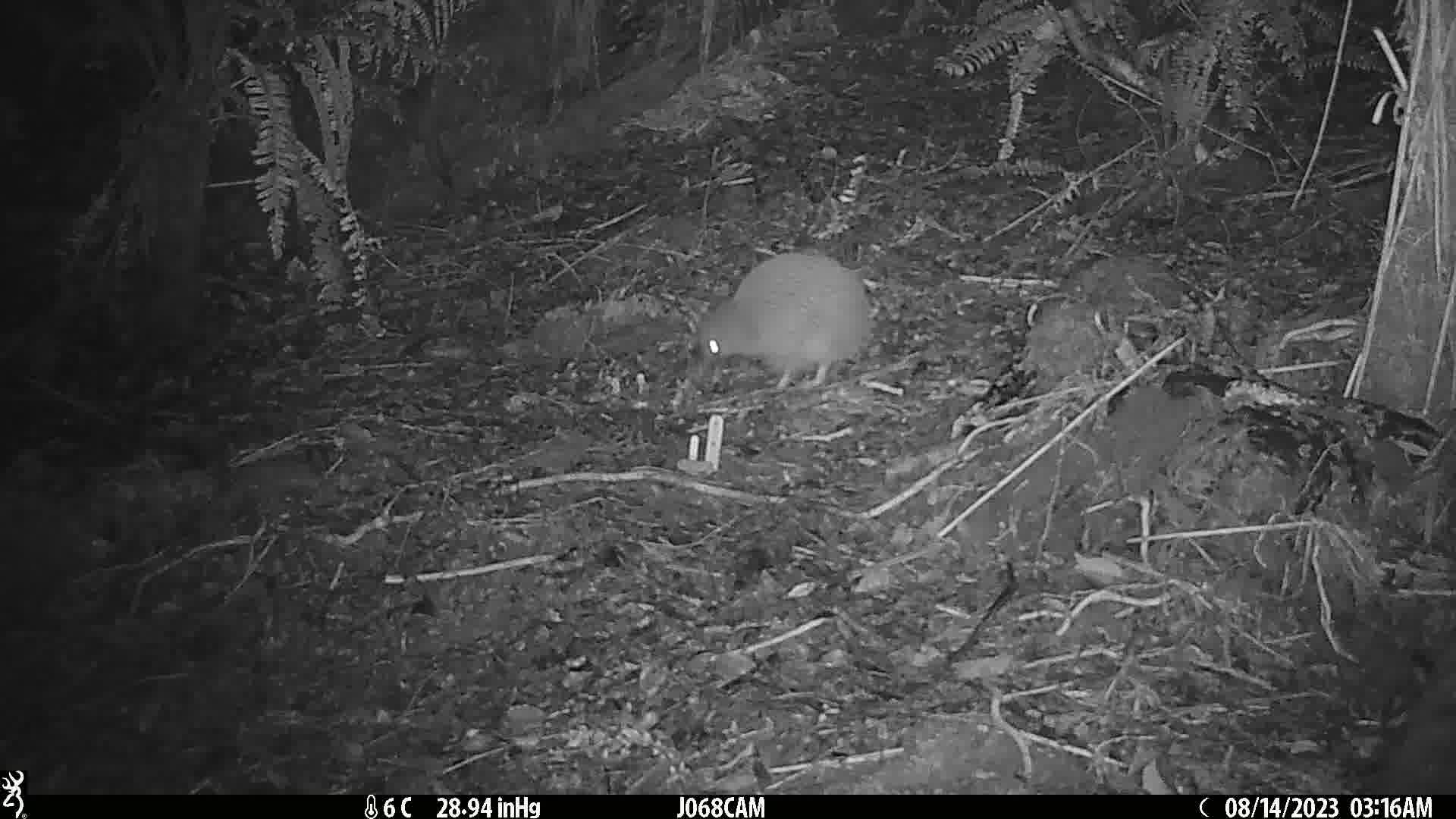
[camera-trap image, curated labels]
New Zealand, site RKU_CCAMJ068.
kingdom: Animalia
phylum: Chordata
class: Aves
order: Apterygiformes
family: Apterygidae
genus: Apteryx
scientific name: Apteryx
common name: kiwi